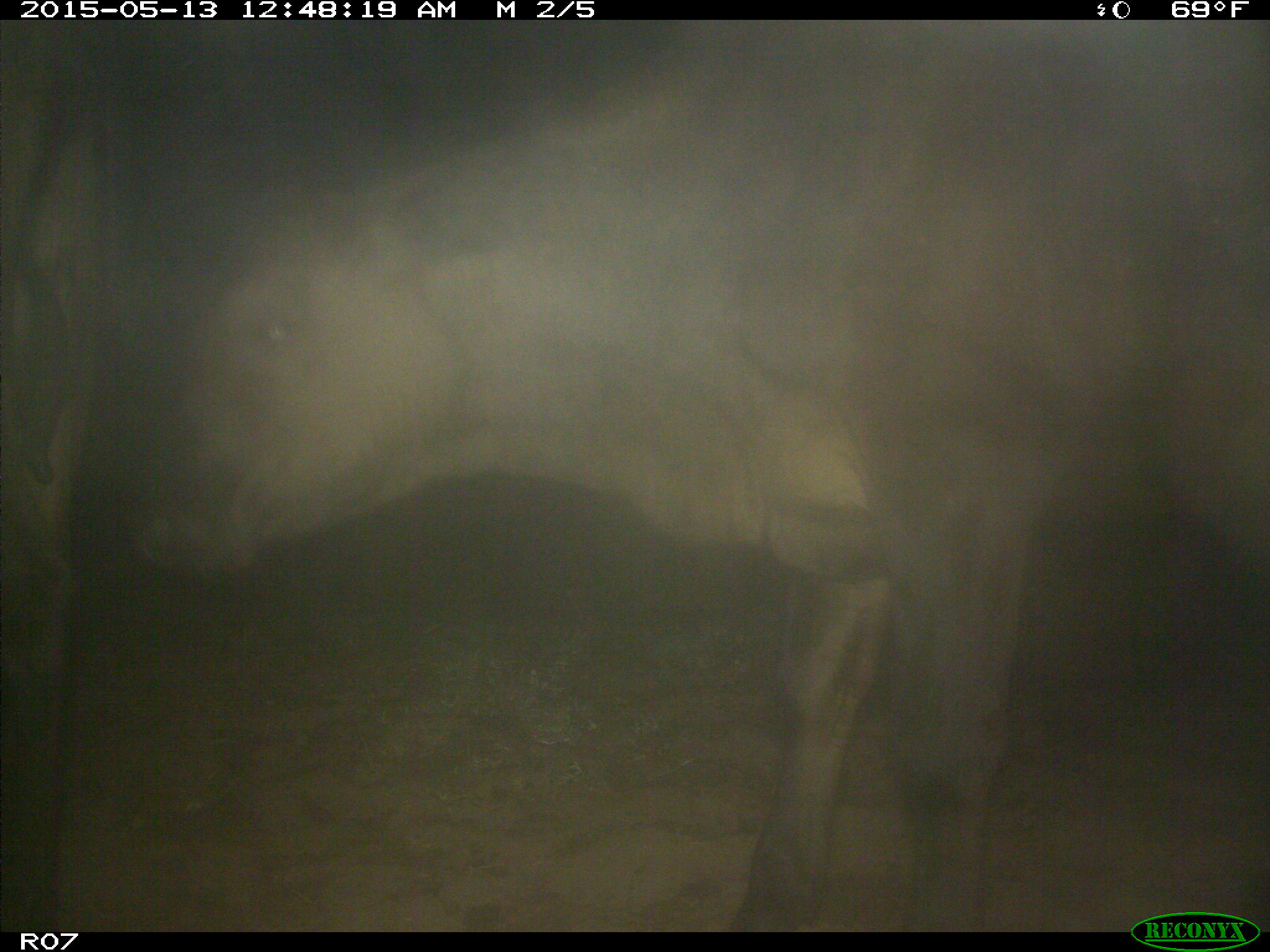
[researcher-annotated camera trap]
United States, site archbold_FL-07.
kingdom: Animalia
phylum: Chordata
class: Mammalia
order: Artiodactyla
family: Bovidae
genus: Bos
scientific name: Bos taurus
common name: domestic cow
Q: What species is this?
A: Bos taurus (domestic cow).